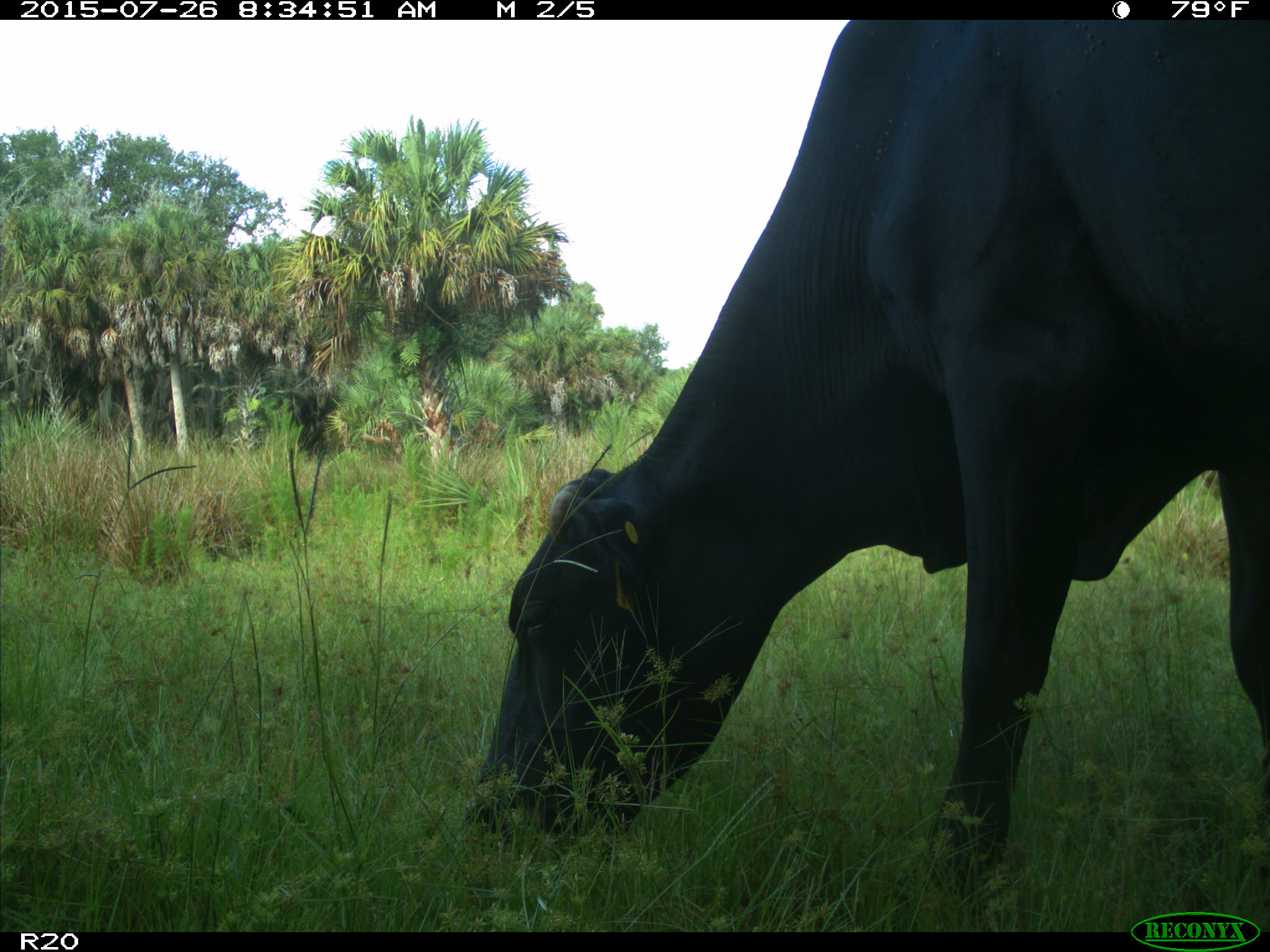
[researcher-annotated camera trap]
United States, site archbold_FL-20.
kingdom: Animalia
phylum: Chordata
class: Mammalia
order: Artiodactyla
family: Bovidae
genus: Bos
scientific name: Bos taurus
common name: domestic cow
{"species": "Bos taurus (domestic cow)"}